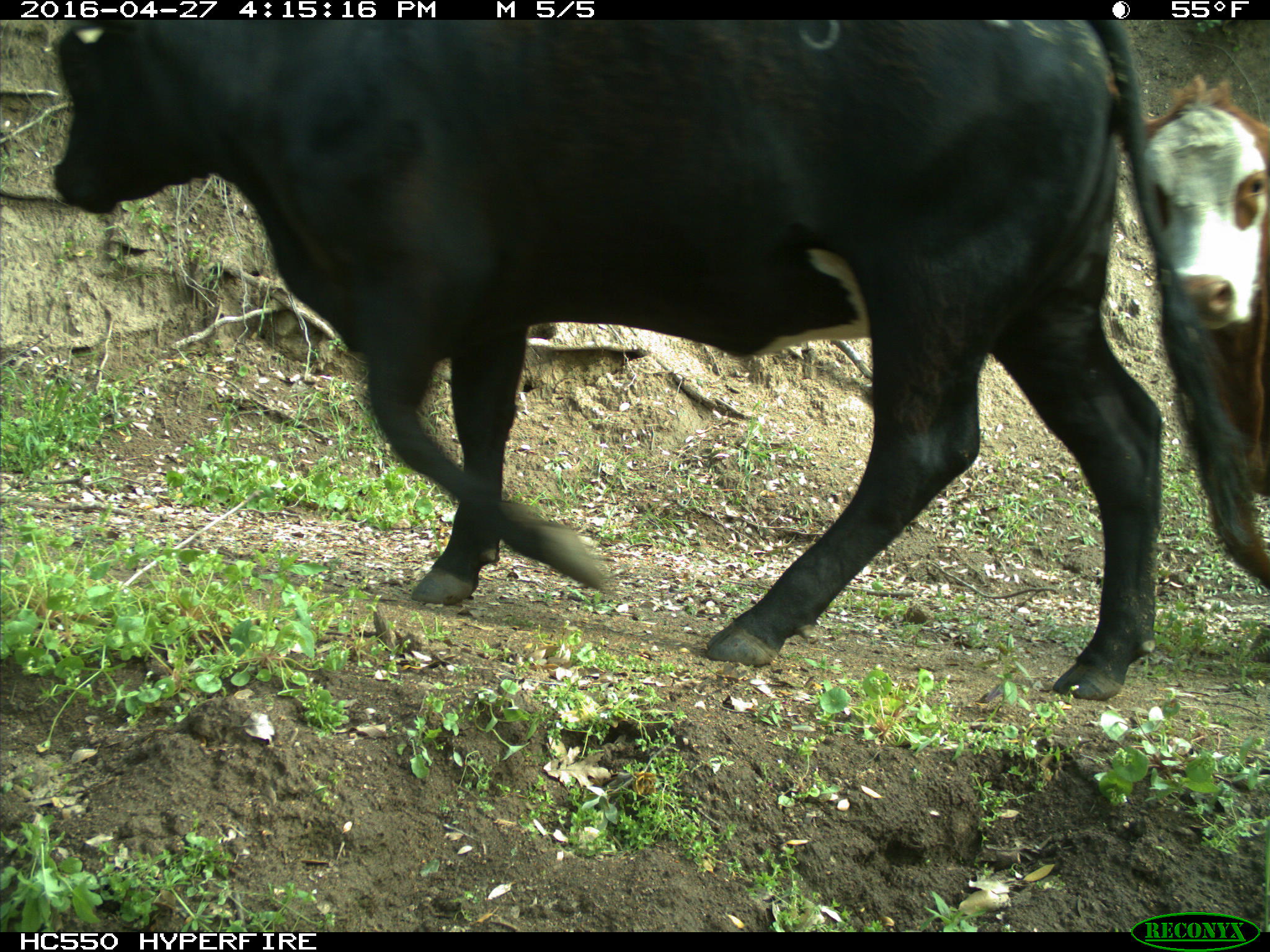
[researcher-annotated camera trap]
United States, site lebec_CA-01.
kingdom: Animalia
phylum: Chordata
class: Mammalia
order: Artiodactyla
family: Bovidae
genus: Bos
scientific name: Bos taurus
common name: domestic cow